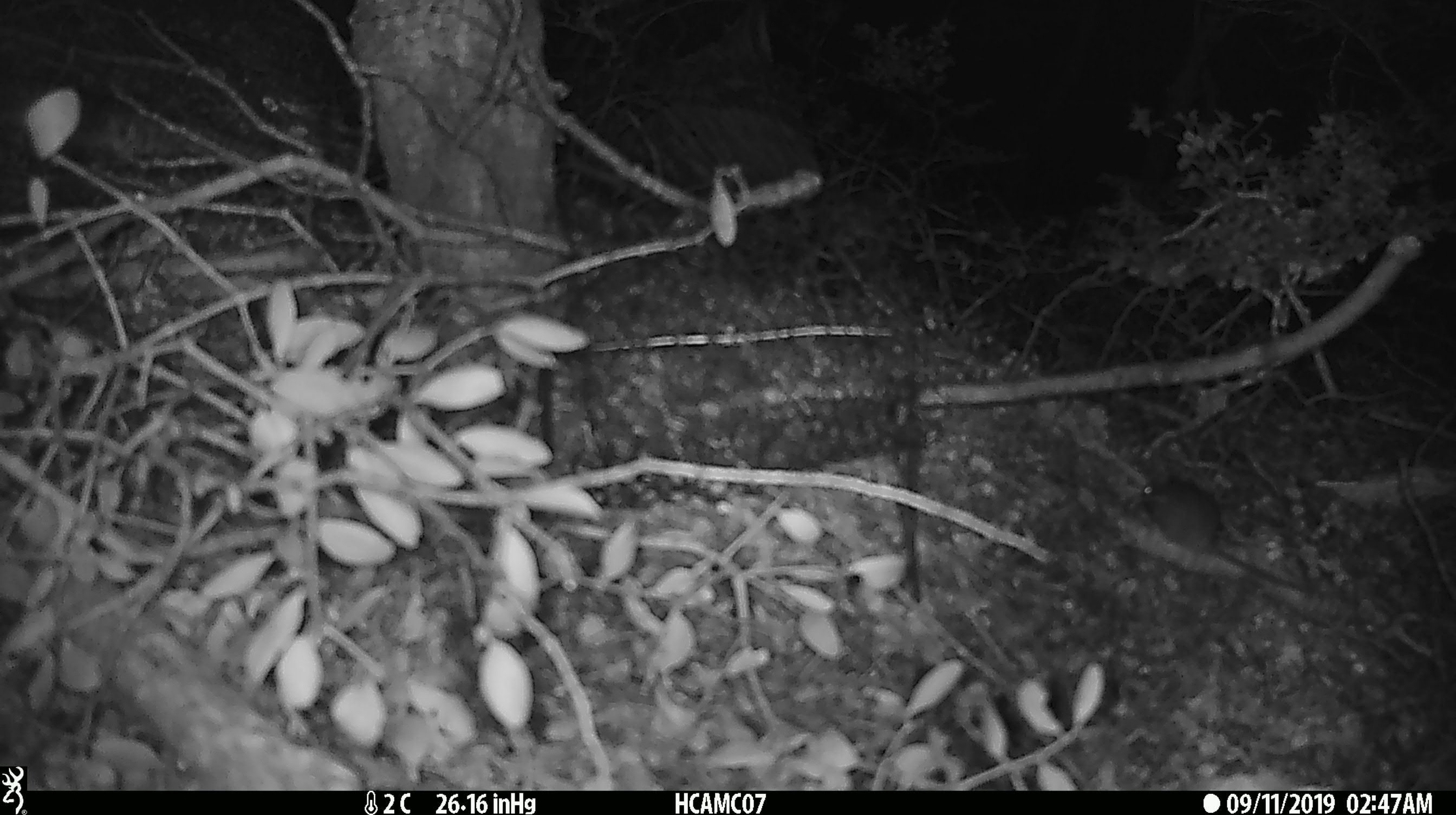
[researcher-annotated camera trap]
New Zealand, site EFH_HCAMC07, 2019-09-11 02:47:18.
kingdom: Animalia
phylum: Chordata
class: Mammalia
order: Rodentia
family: Muridae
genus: Mus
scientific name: Mus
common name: mouse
Mouse (Mus).